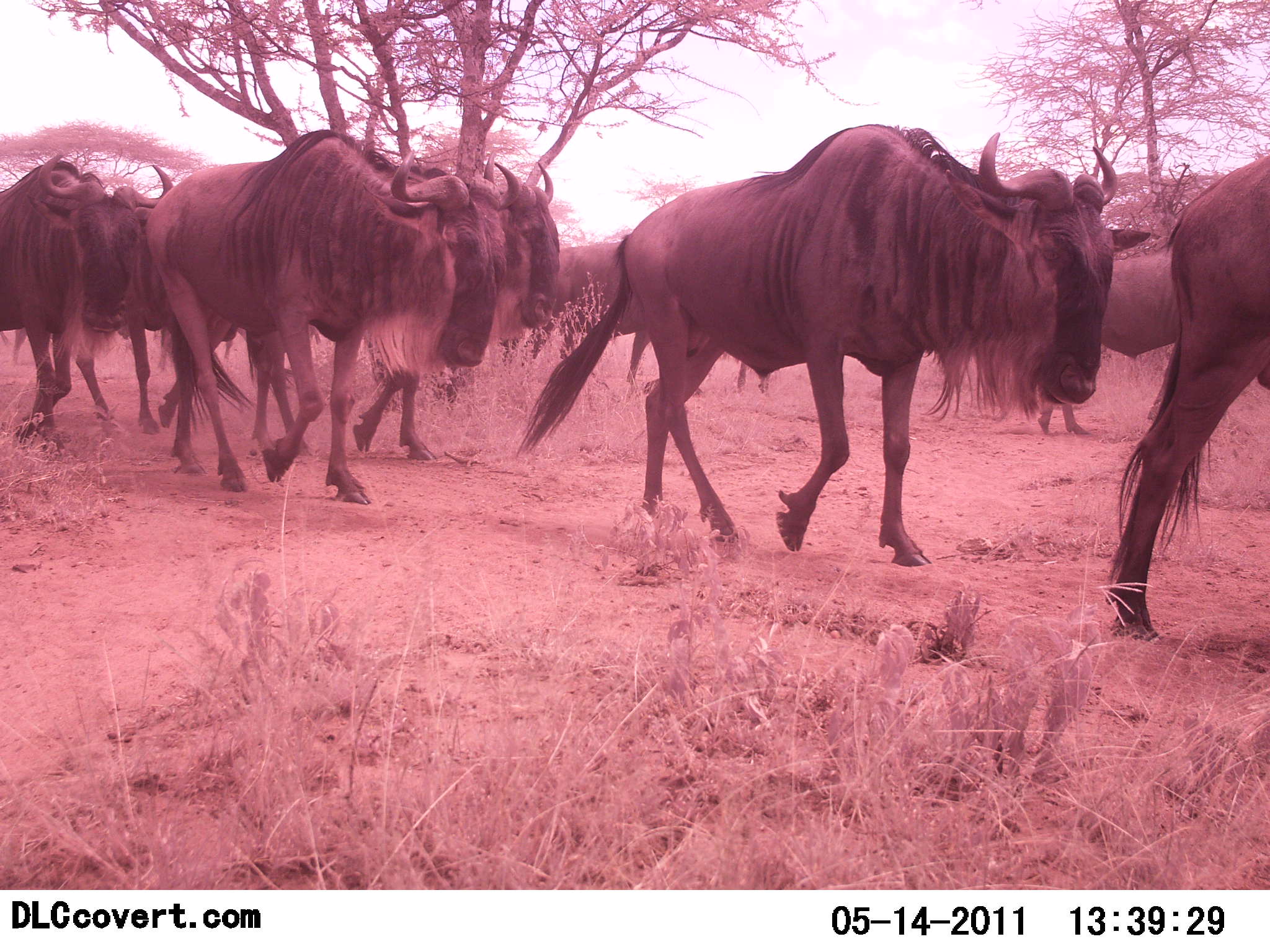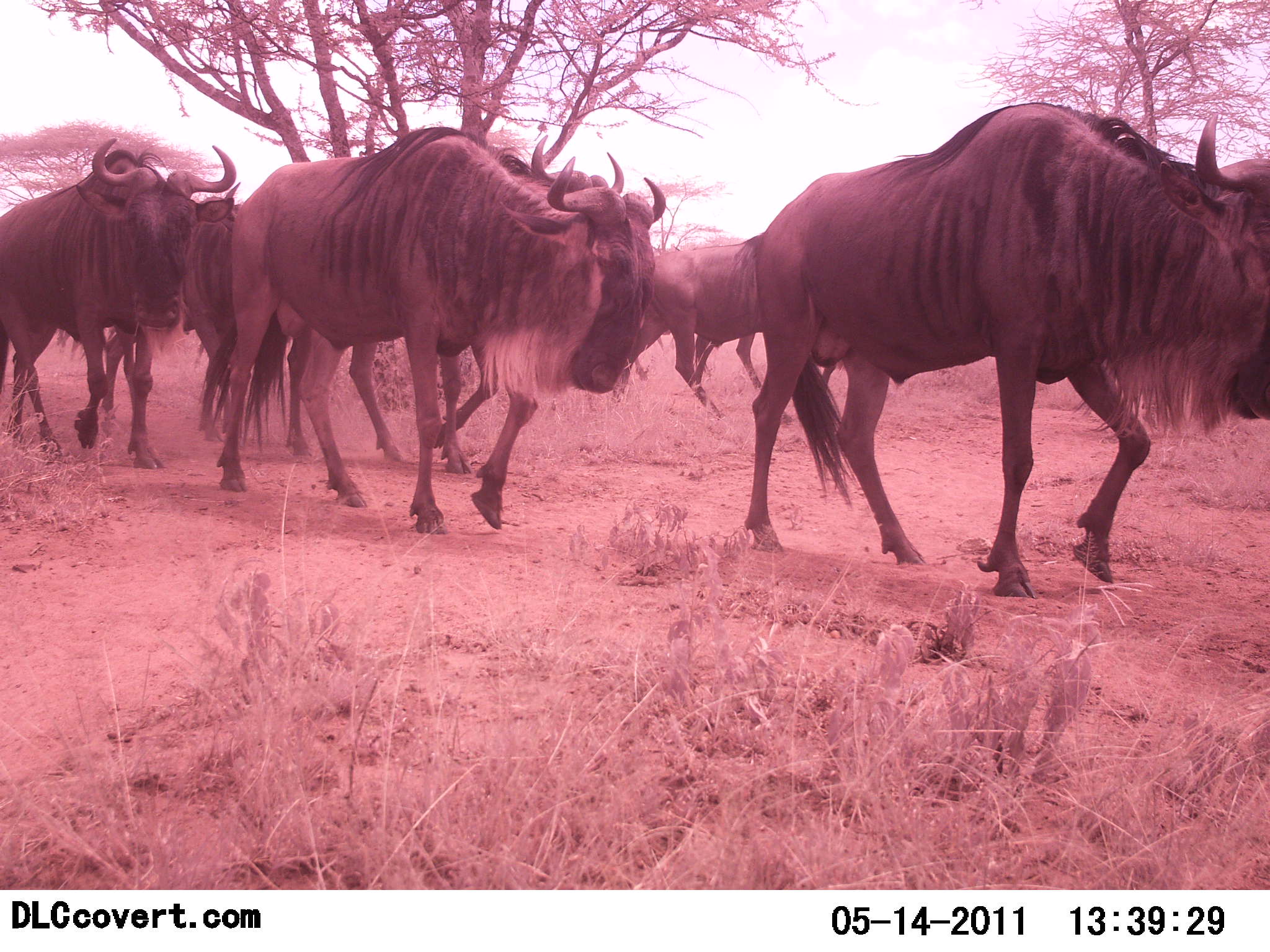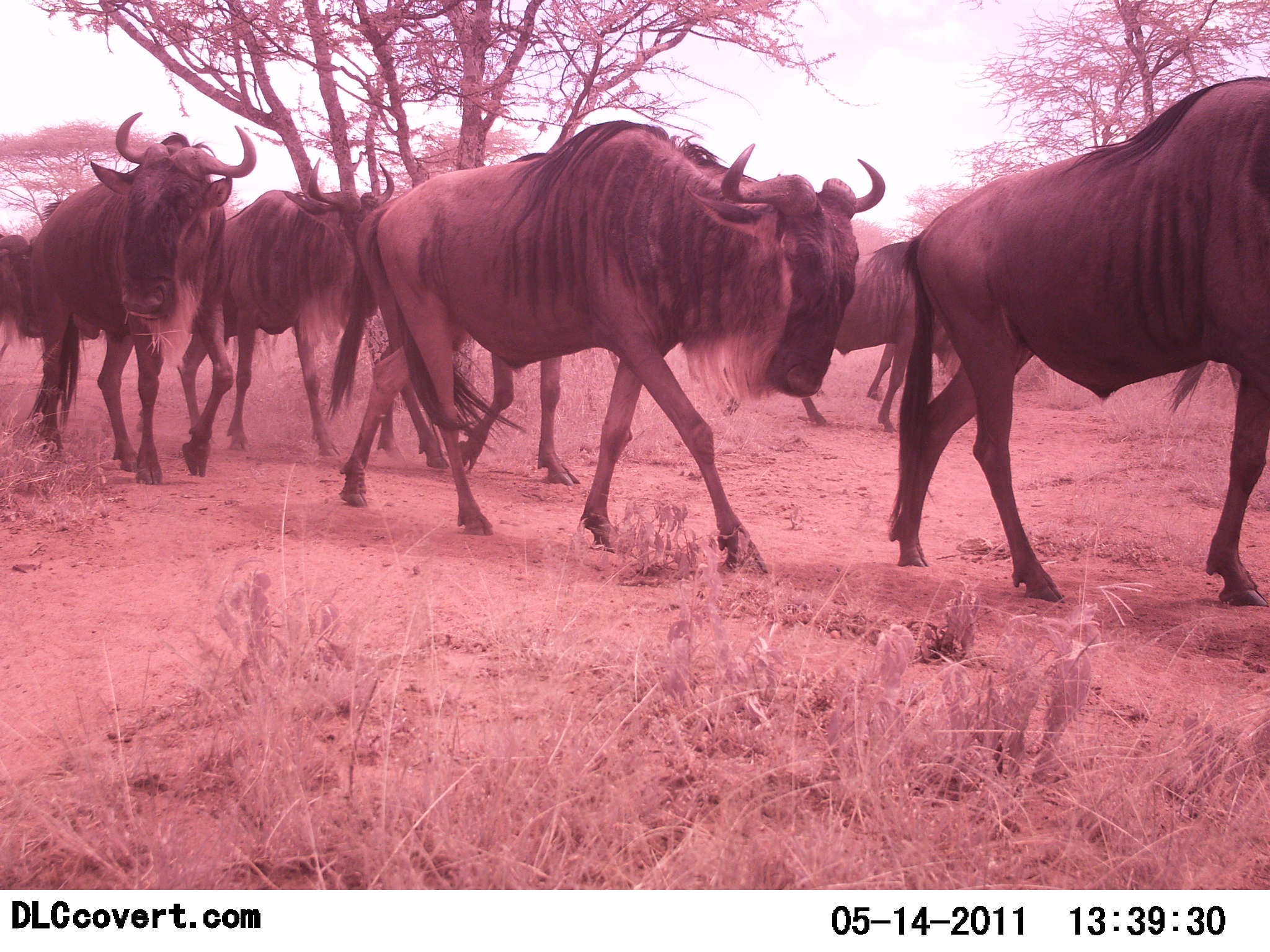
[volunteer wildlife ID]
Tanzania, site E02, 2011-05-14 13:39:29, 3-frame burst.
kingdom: Animalia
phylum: Chordata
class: Mammalia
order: Artiodactyla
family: Bovidae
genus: Connochaetes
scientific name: Connochaetes taurinus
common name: blue wildebeest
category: wildebeest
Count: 7.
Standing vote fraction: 0%.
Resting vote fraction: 0%.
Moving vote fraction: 100%.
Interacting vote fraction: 0%.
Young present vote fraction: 0%.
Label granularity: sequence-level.